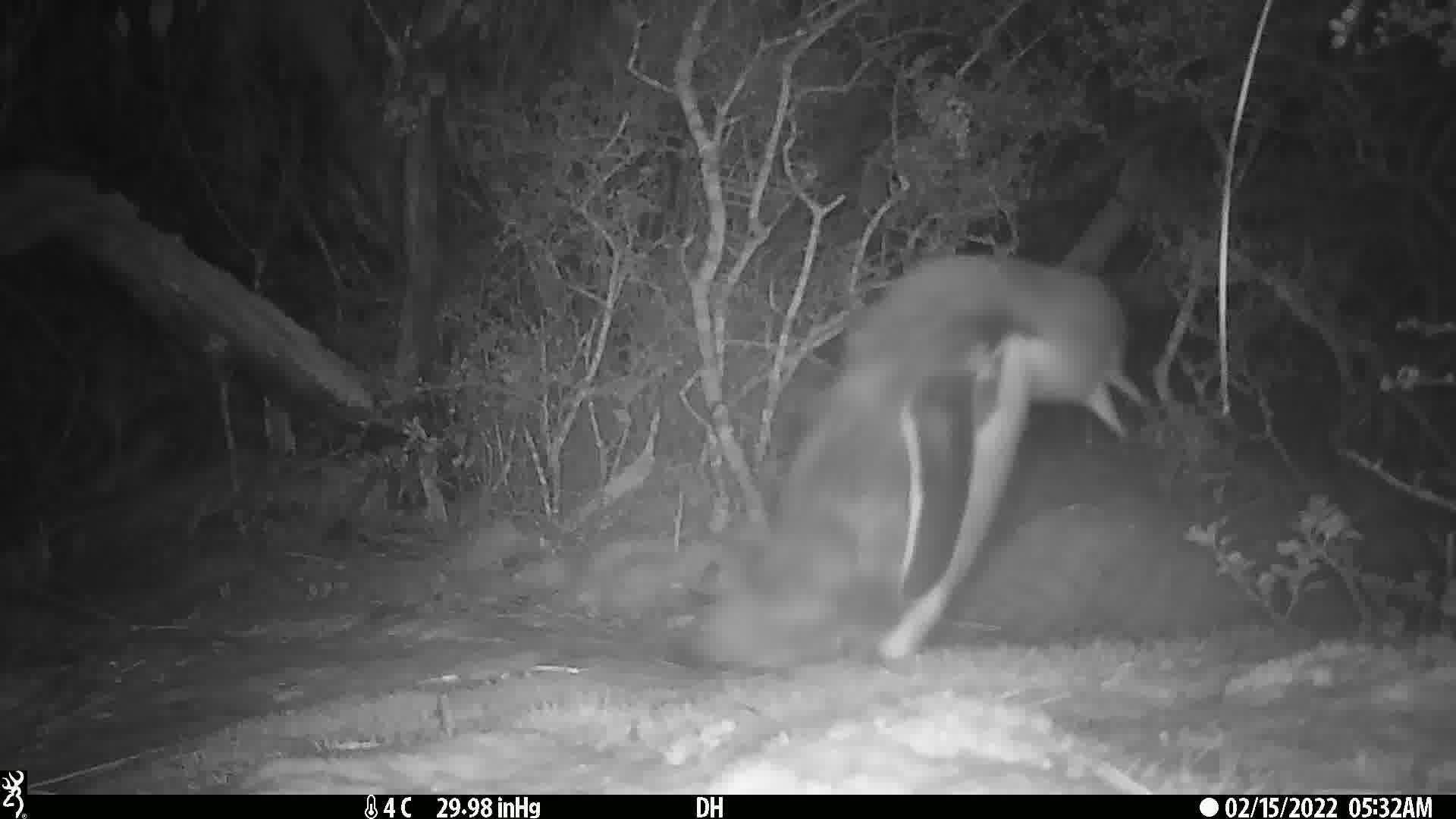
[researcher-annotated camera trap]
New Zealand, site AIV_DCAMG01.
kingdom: Animalia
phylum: Chordata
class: Aves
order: Sphenisciformes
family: Spheniscidae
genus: Megadyptes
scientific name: Megadyptes antipodes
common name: yellow-eyed penguin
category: yellow eyed penguin